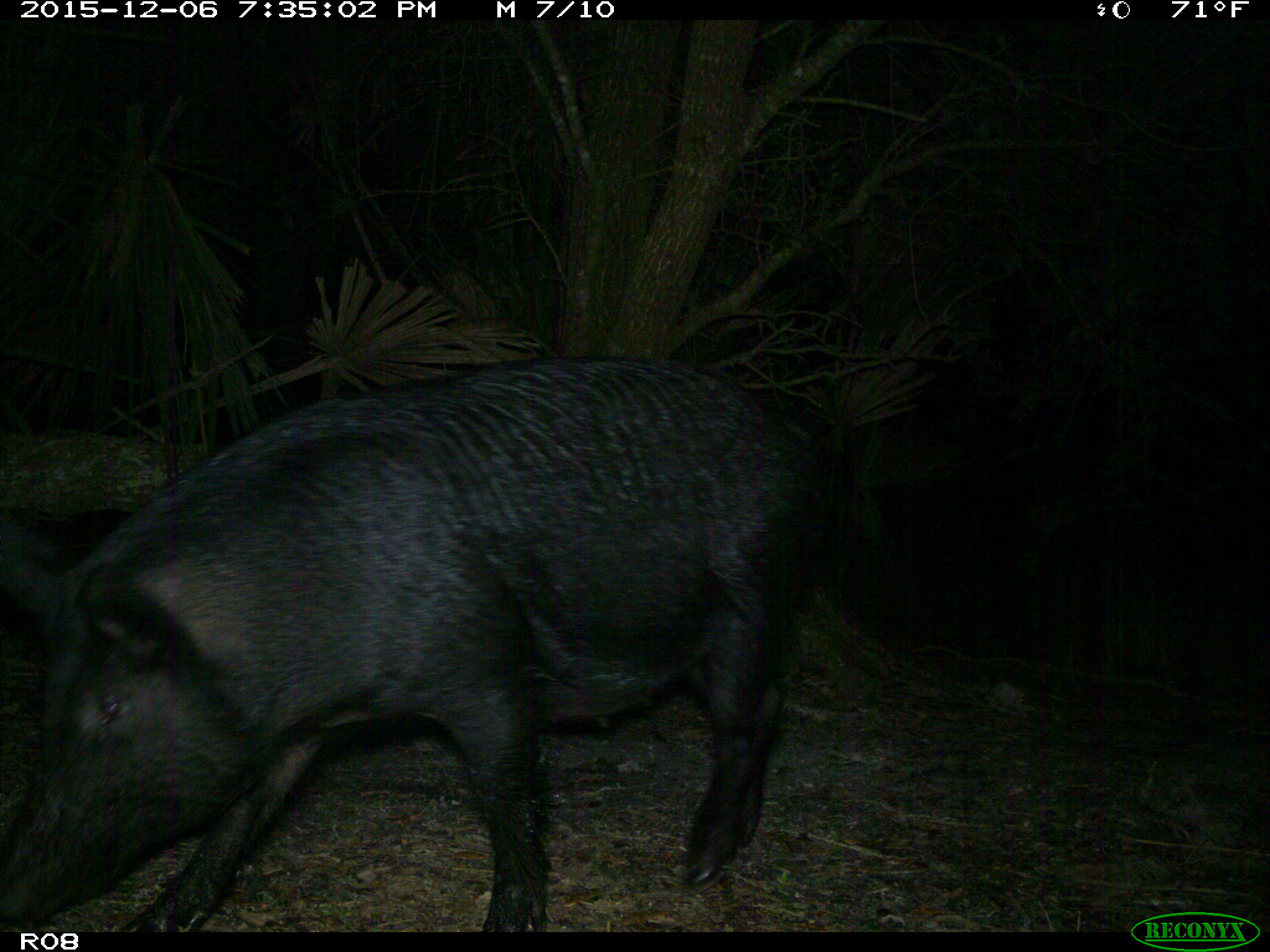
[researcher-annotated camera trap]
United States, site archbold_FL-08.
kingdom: Animalia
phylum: Chordata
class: Mammalia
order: Artiodactyla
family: Suidae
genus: Sus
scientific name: Sus scrofa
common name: wild boar